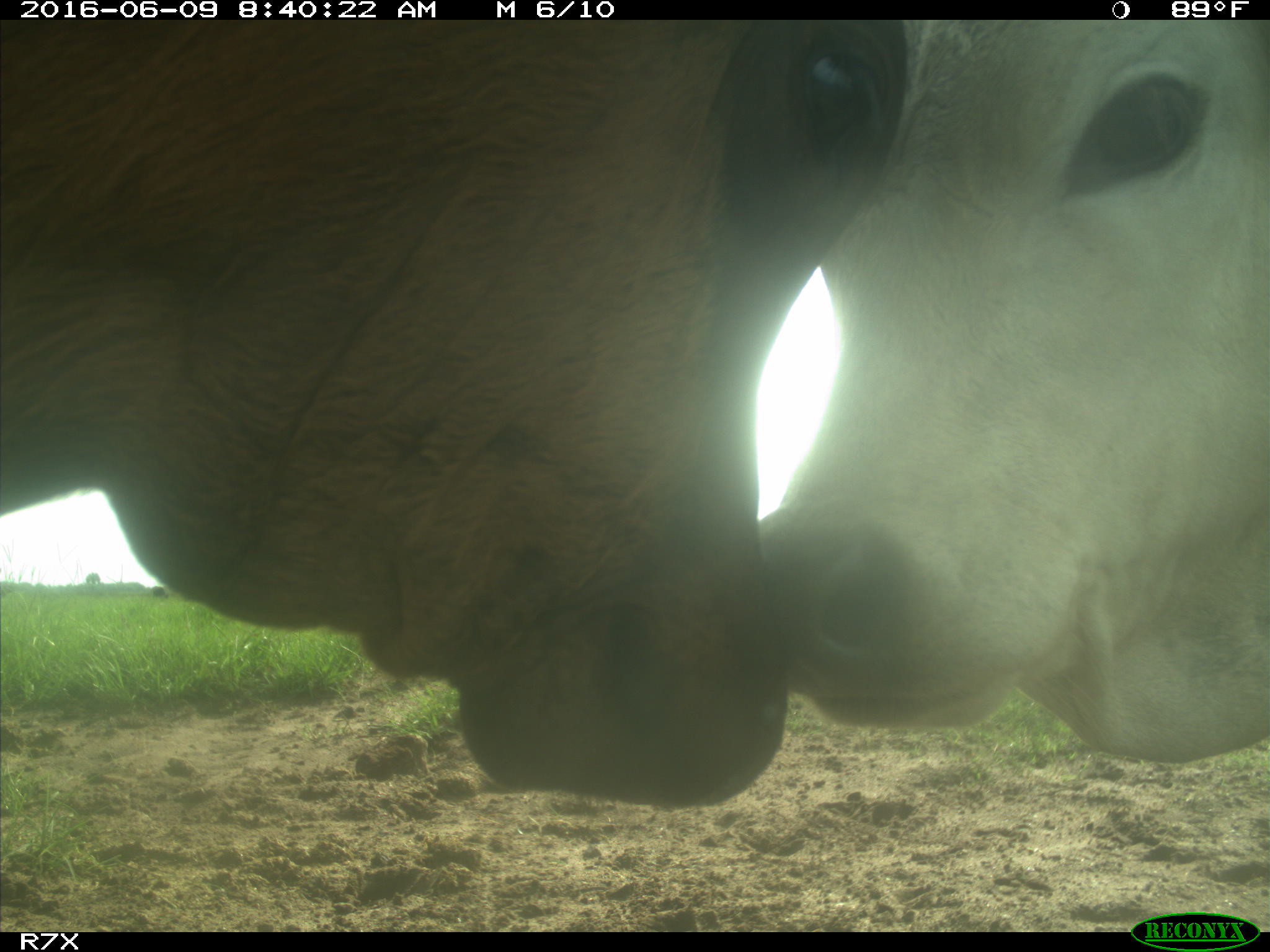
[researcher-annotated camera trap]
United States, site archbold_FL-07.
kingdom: Animalia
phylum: Chordata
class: Mammalia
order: Artiodactyla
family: Bovidae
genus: Bos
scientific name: Bos taurus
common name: domestic cow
Bos taurus (domestic cow).